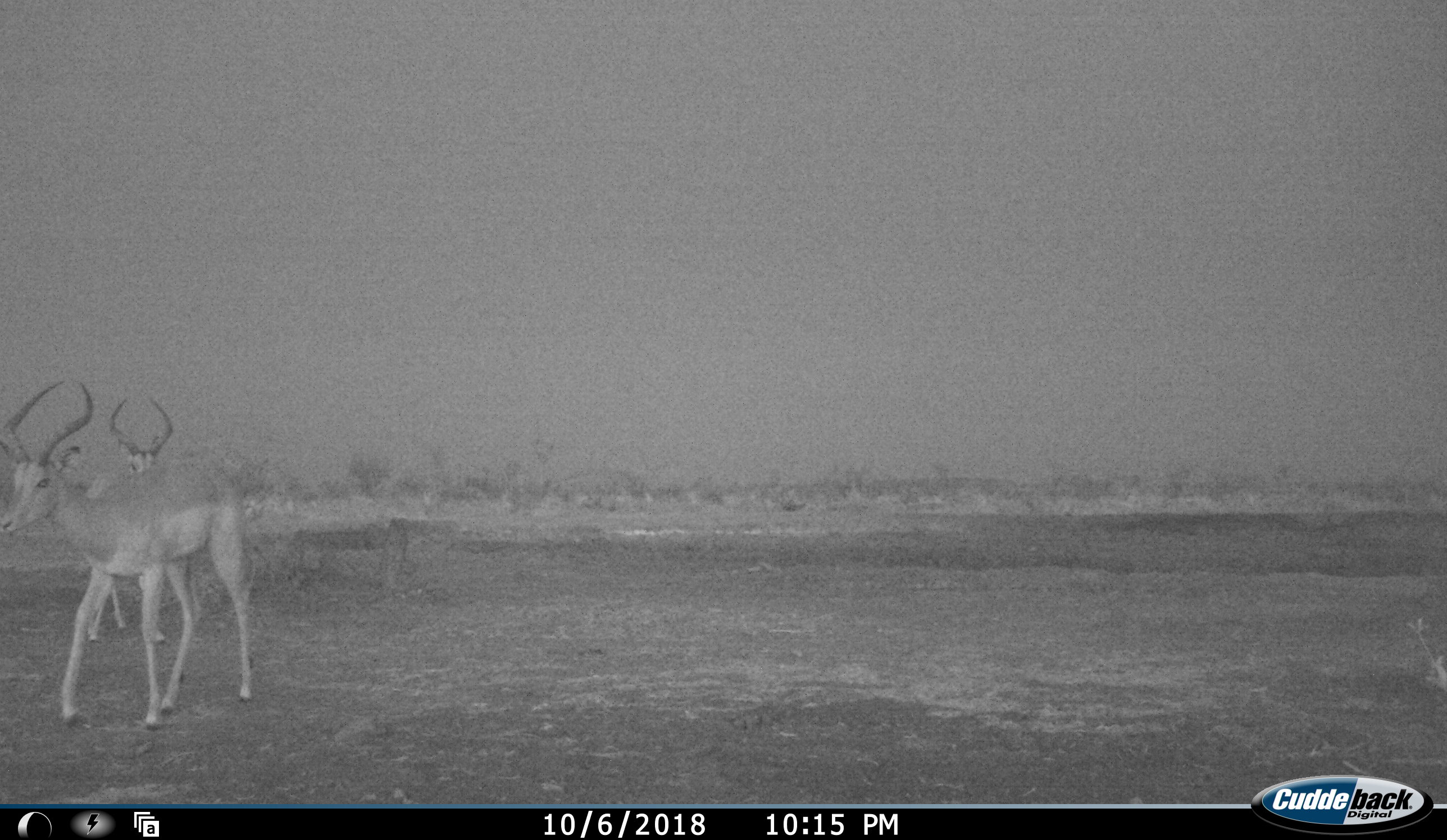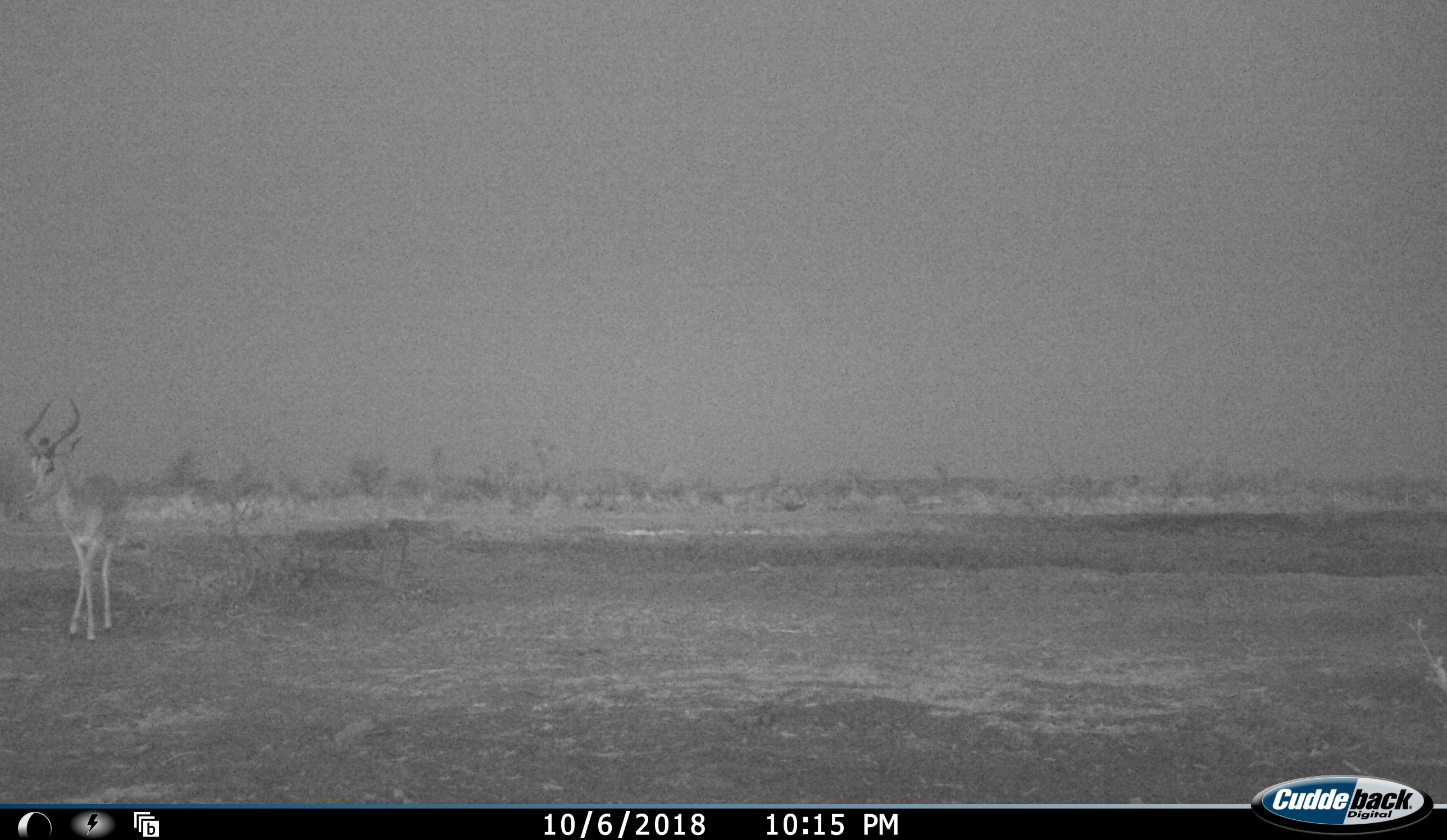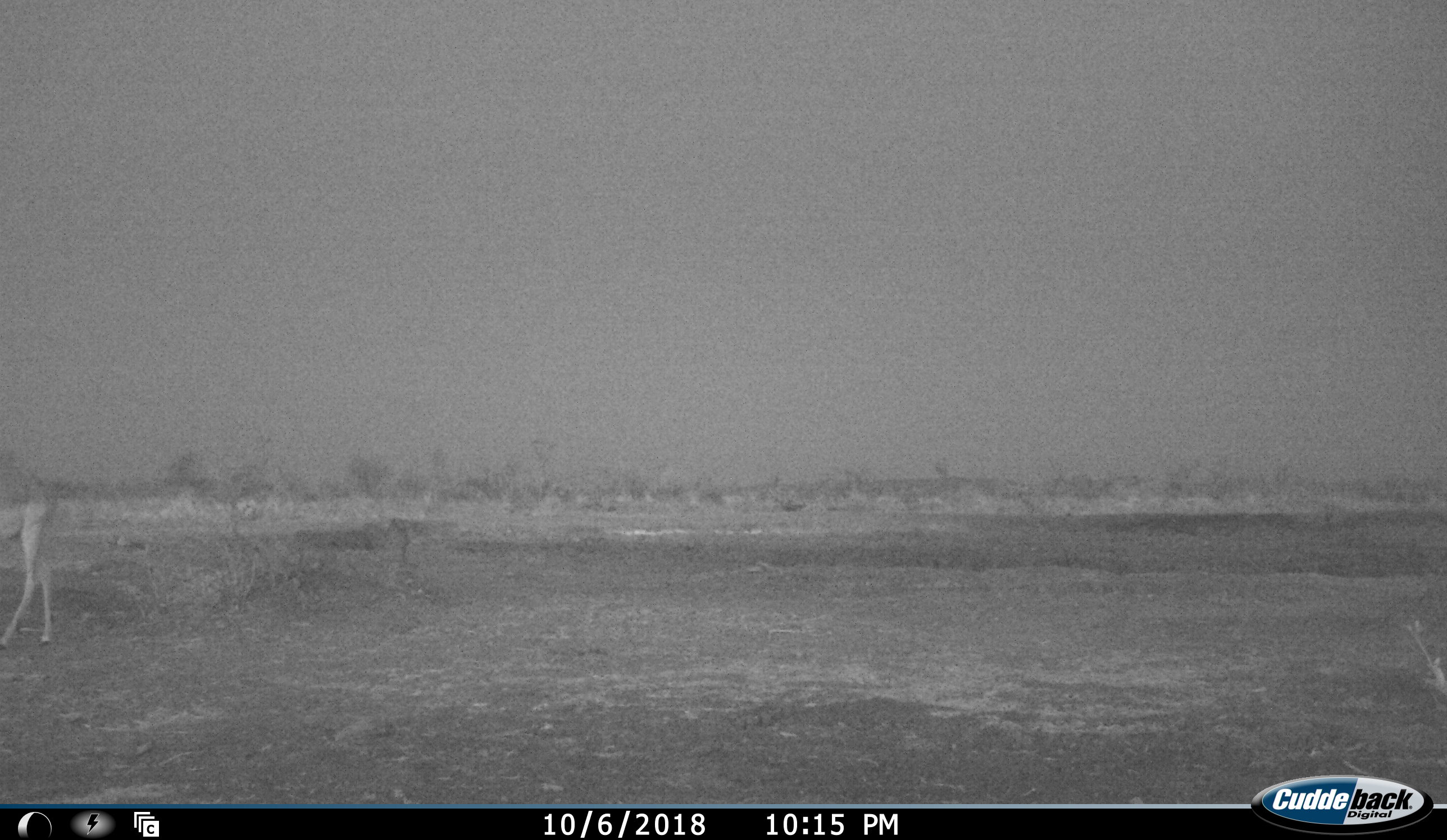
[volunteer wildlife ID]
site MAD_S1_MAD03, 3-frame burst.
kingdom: Animalia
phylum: Chordata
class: Mammalia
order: Artiodactyla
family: Bovidae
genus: Aepyceros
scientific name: Aepyceros melampus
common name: impala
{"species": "impala (Aepyceros melampus)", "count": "2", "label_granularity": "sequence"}